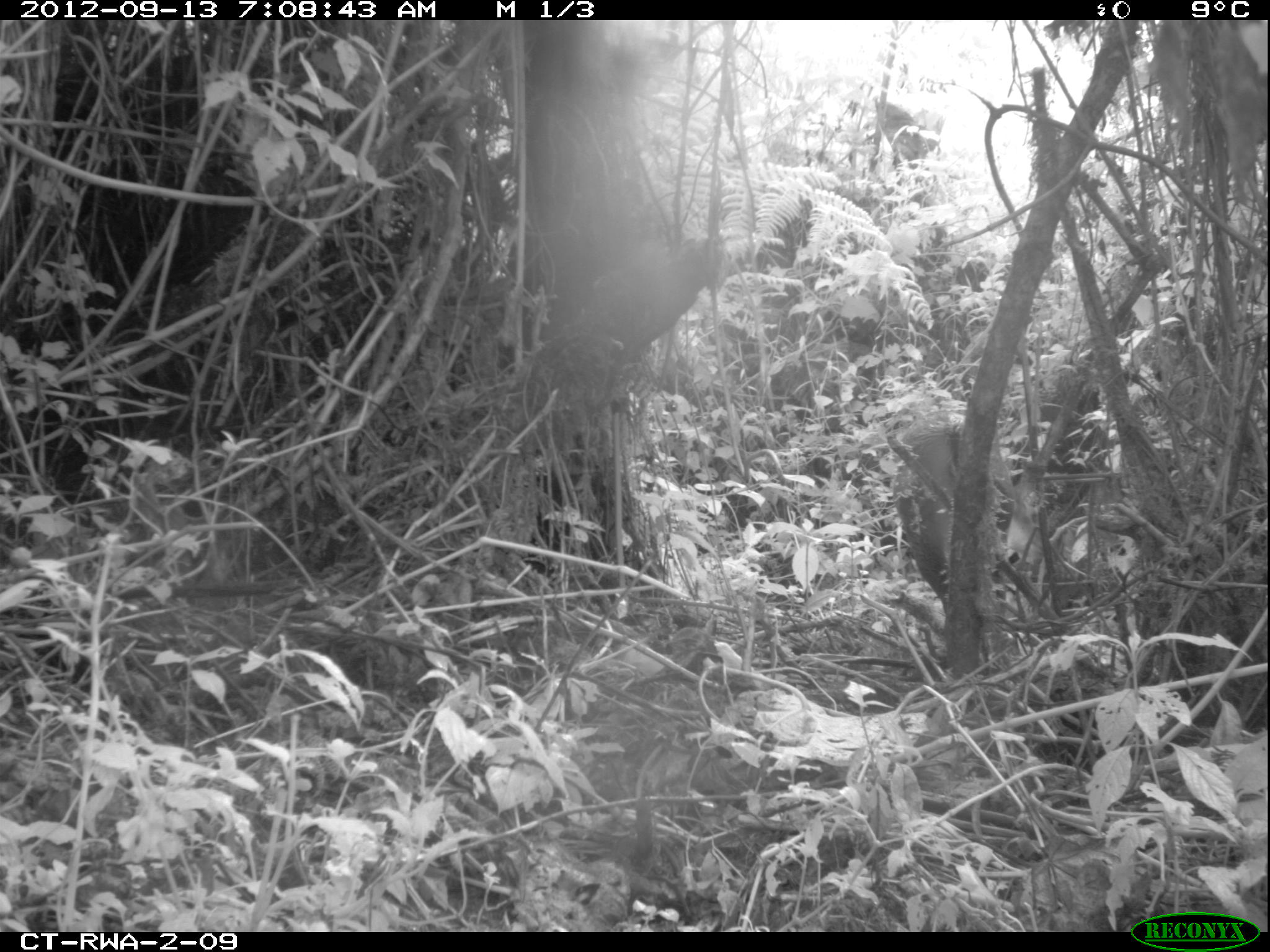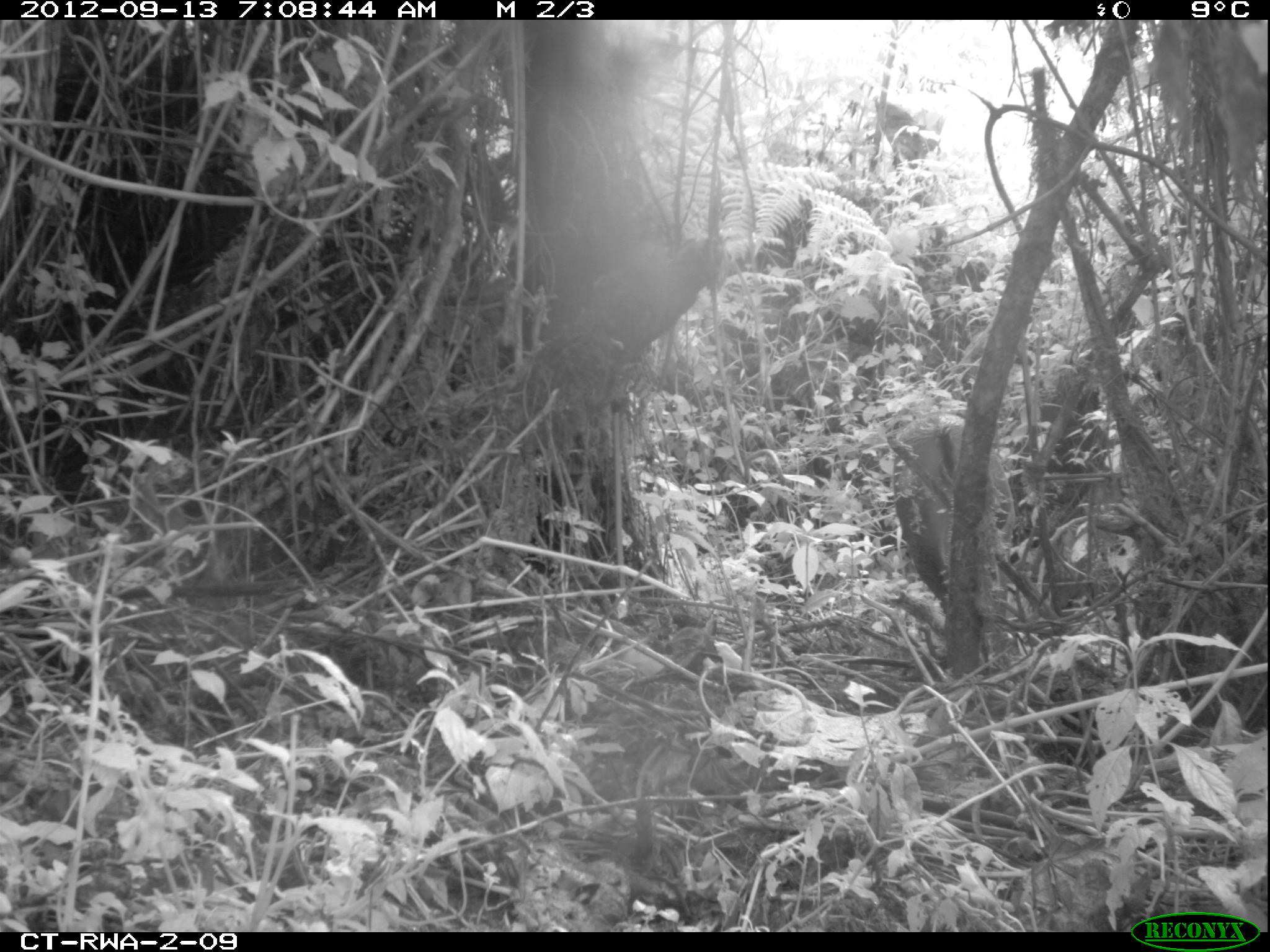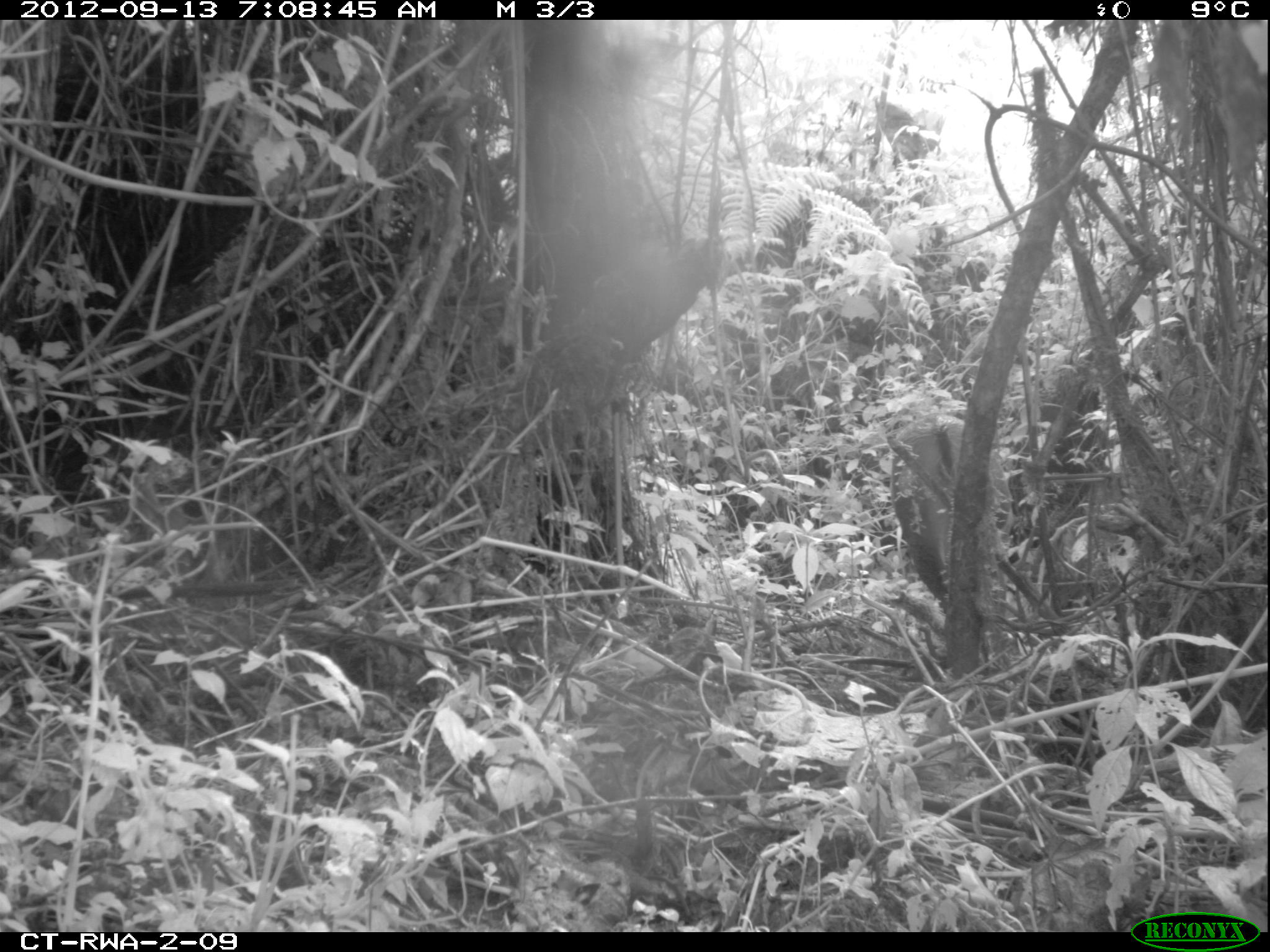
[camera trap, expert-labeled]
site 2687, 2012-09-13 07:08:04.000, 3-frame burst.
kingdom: Animalia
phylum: Chordata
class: Mammalia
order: Artiodactyla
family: Bovidae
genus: Cephalophus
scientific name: Cephalophus nigrifrons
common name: black-fronted duiker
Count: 1.